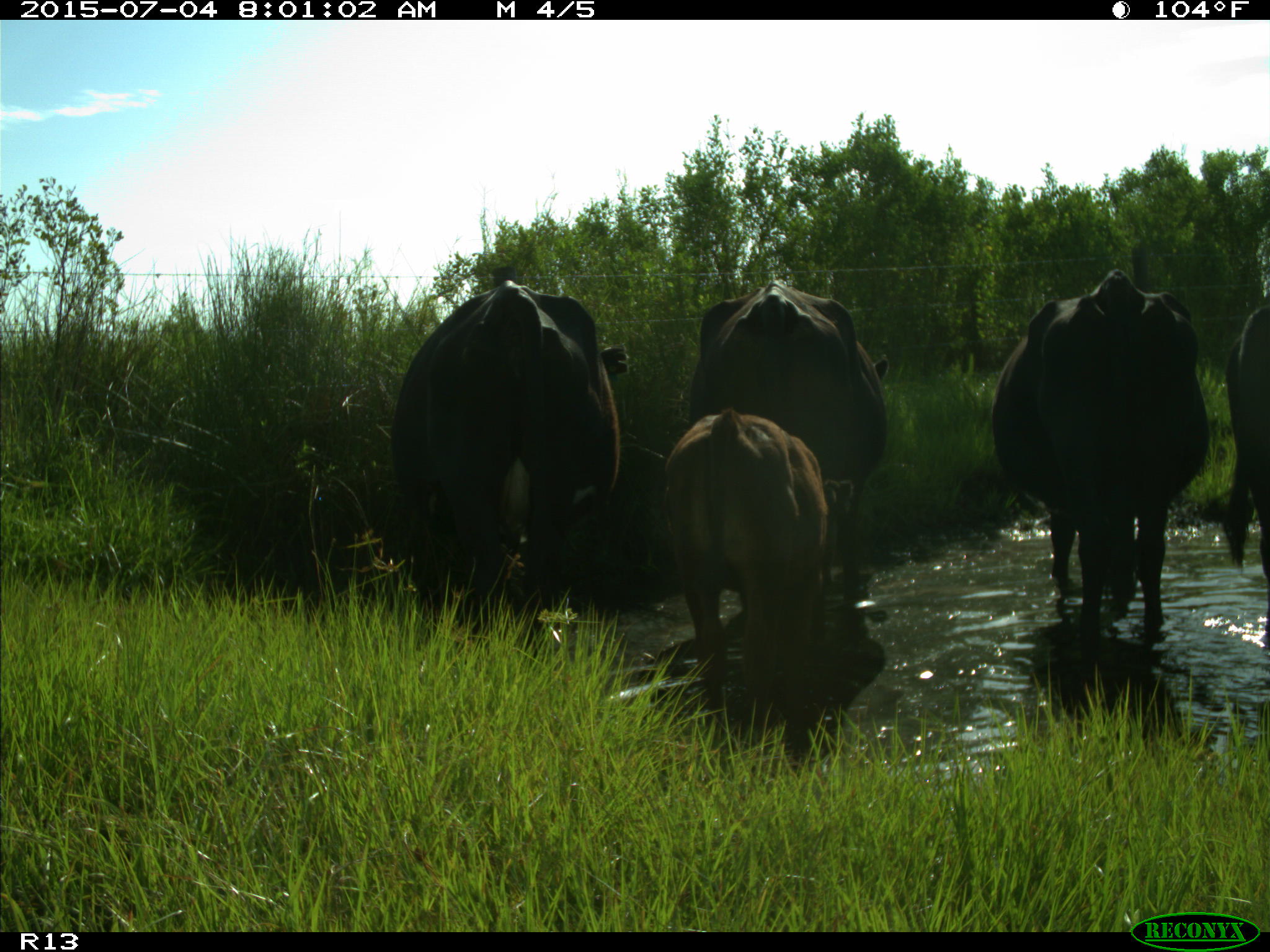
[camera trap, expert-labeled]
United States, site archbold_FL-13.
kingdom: Animalia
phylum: Chordata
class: Mammalia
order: Artiodactyla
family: Bovidae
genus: Bos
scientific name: Bos taurus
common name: domestic cow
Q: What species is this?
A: Bos taurus (domestic cow).